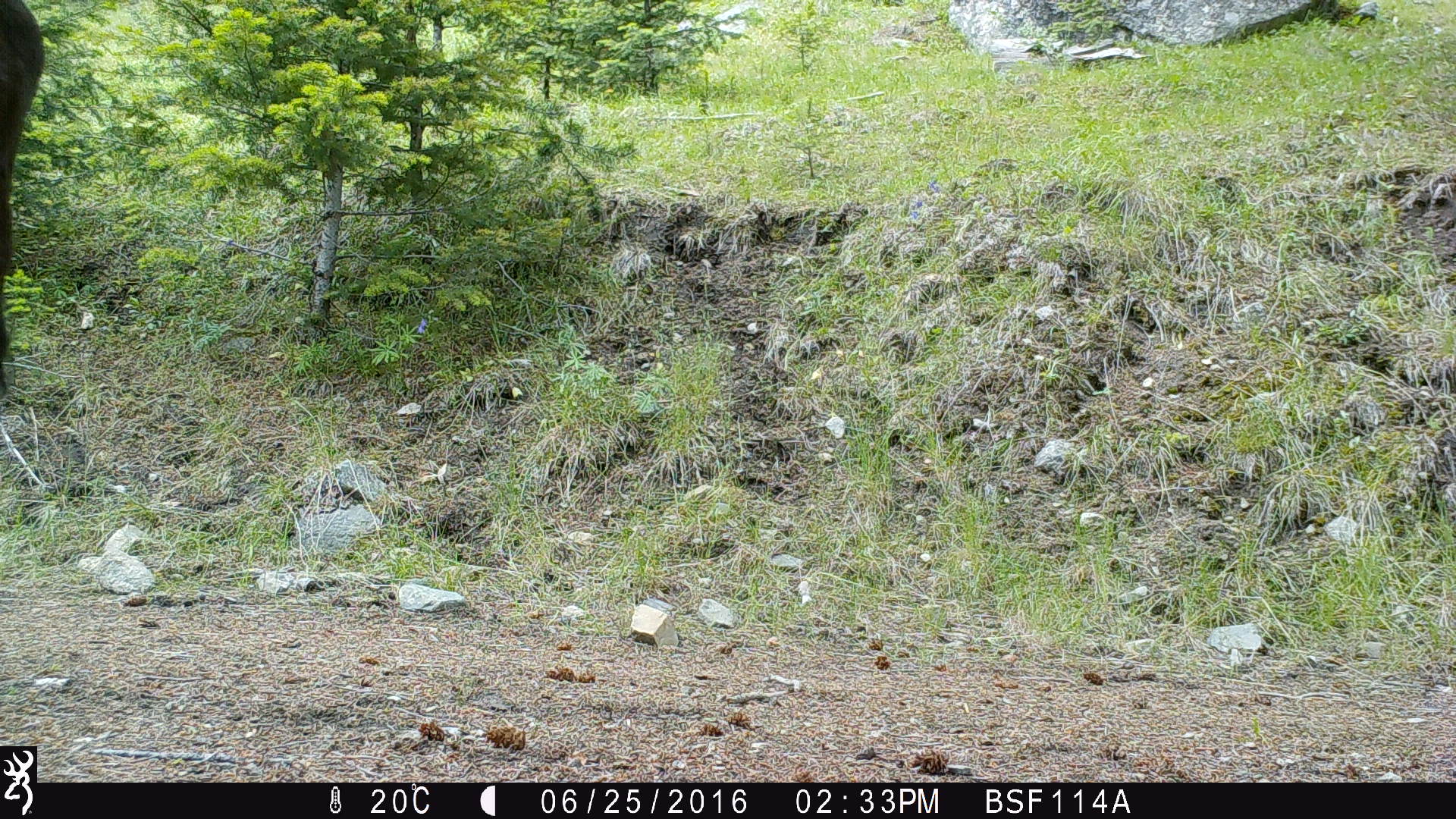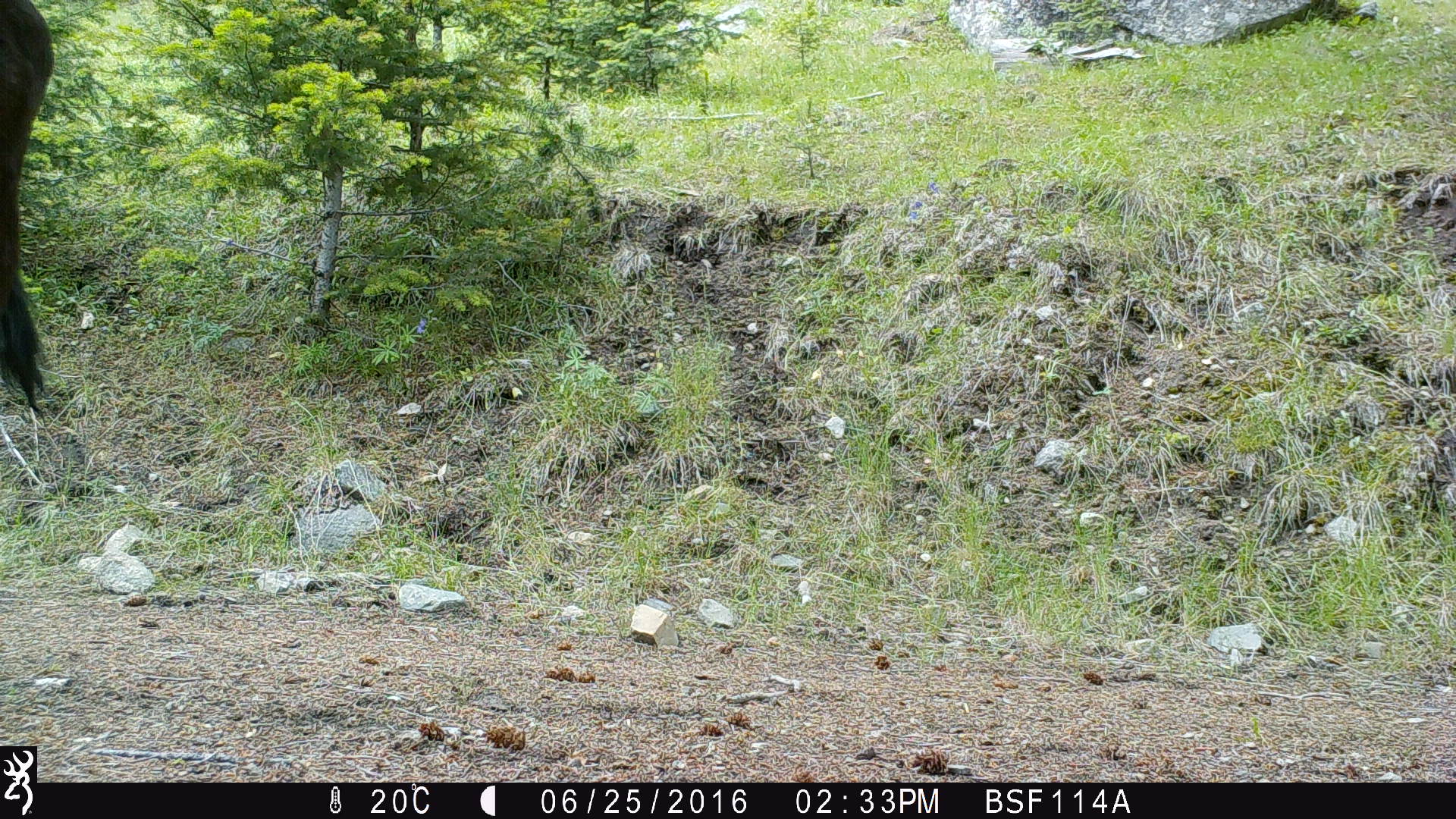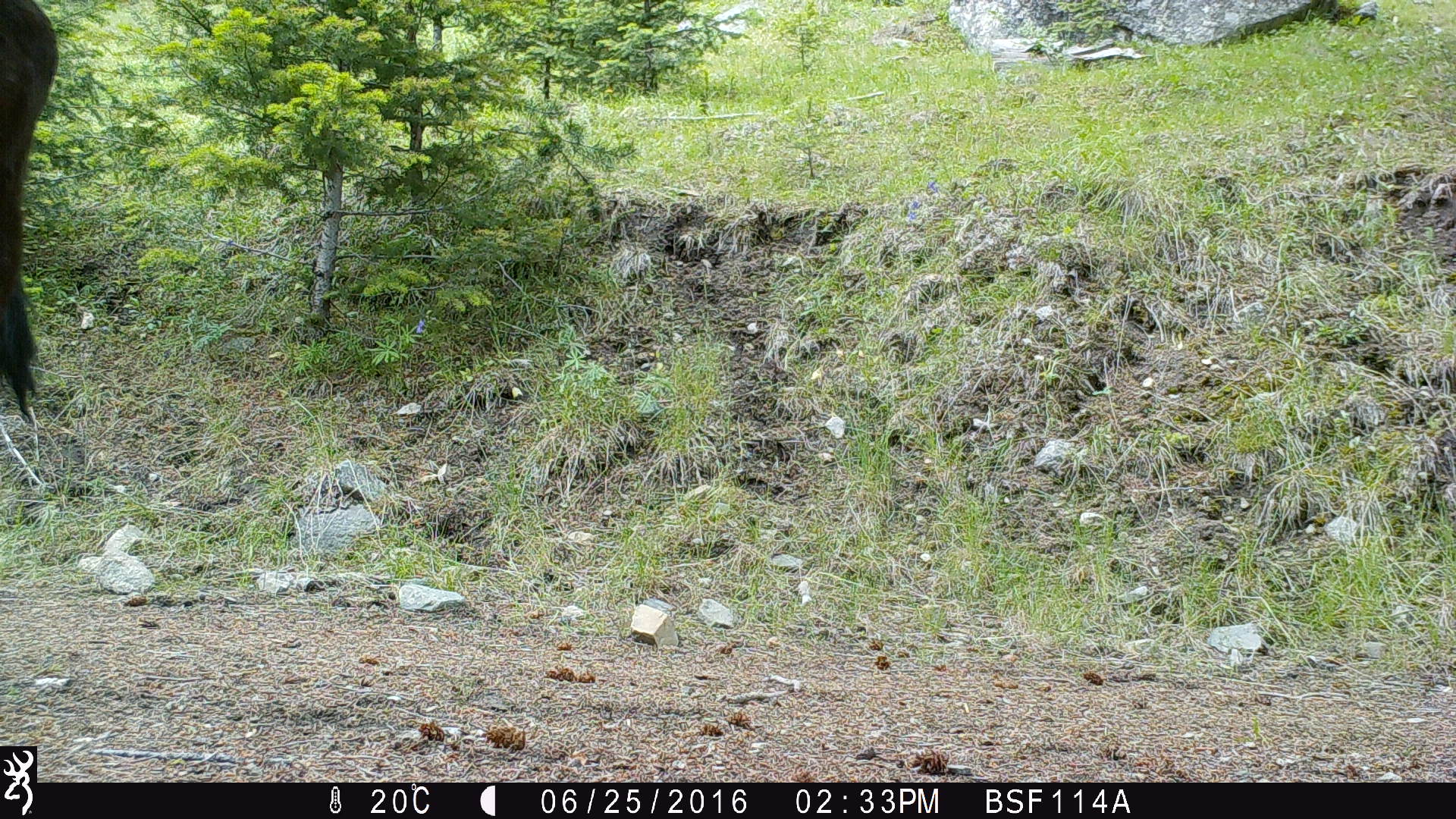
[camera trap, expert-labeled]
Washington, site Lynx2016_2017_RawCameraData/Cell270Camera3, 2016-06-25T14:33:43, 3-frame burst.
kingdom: Animalia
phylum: Chordata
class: Mammalia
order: Artiodactyla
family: Bovidae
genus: Bos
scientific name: Bos taurus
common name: domestic cattle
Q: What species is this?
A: Domestic cattle (Bos taurus).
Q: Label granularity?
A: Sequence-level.